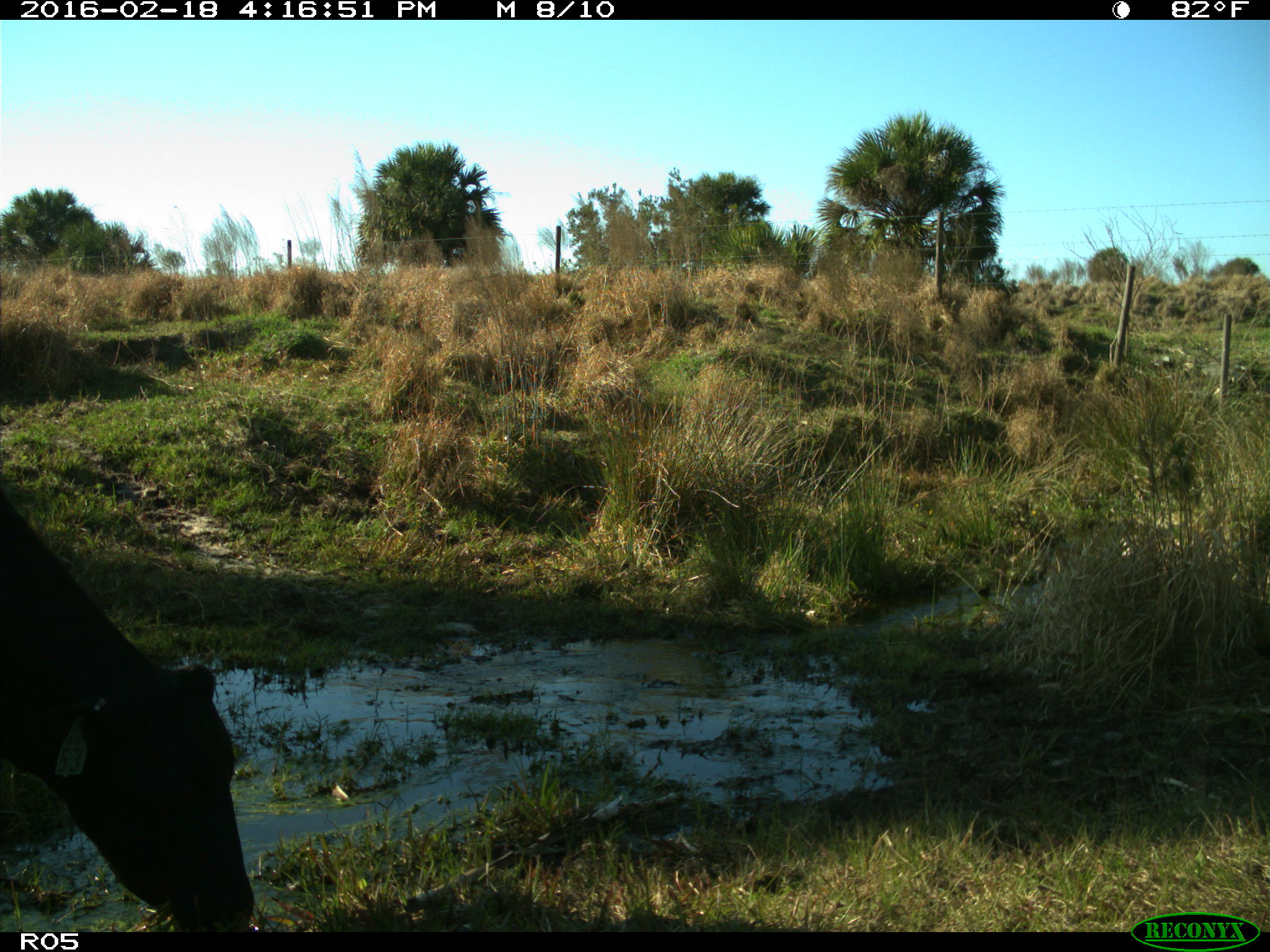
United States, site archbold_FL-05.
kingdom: Animalia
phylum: Chordata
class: Mammalia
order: Artiodactyla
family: Bovidae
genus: Bos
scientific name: Bos taurus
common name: domestic cow